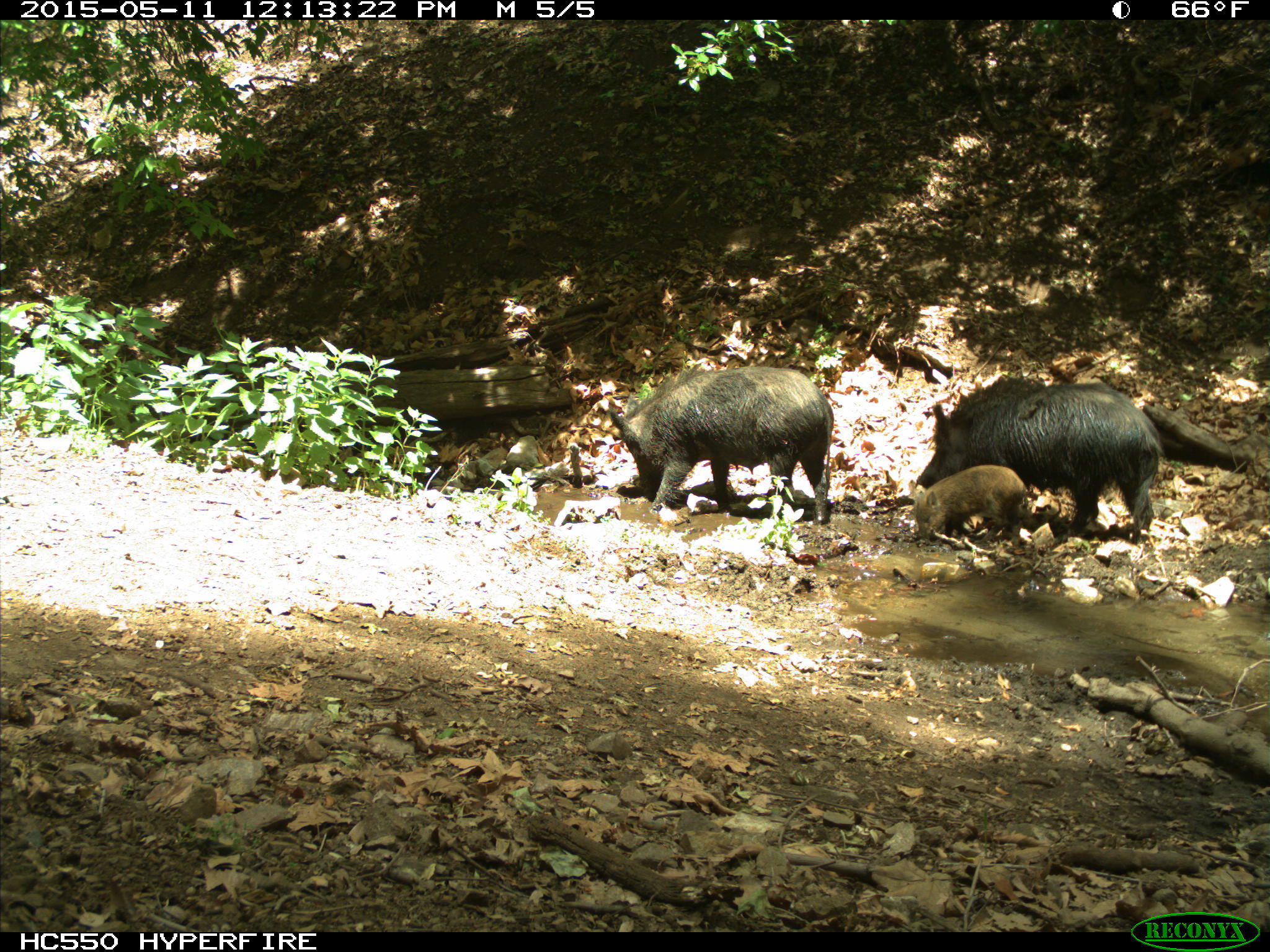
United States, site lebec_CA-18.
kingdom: Animalia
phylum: Chordata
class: Mammalia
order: Artiodactyla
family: Suidae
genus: Sus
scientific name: Sus scrofa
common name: wild boar